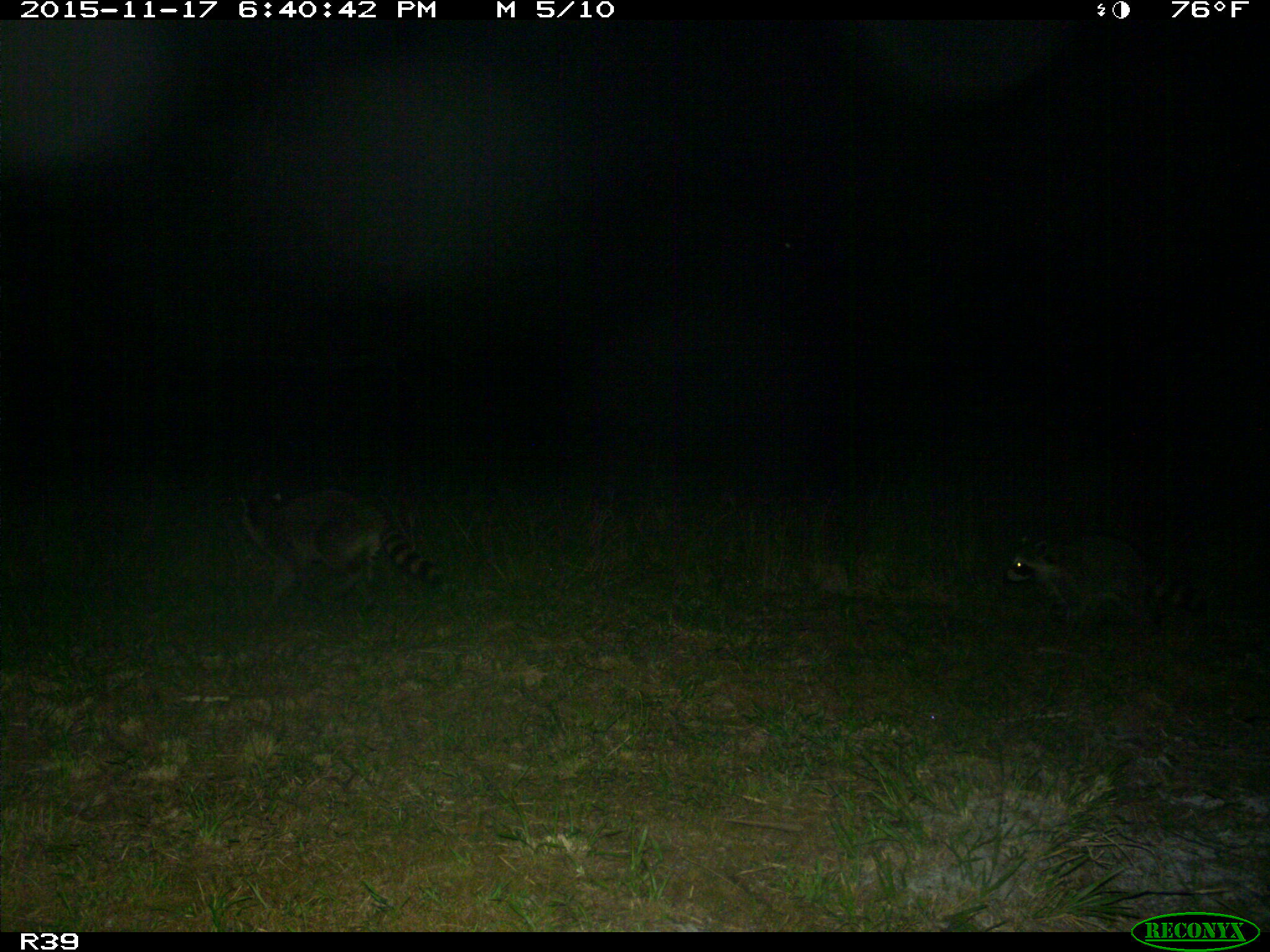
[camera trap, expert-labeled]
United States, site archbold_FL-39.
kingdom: Animalia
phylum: Chordata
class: Mammalia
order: Carnivora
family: Procyonidae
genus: Procyon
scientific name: Procyon lotor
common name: common raccoon